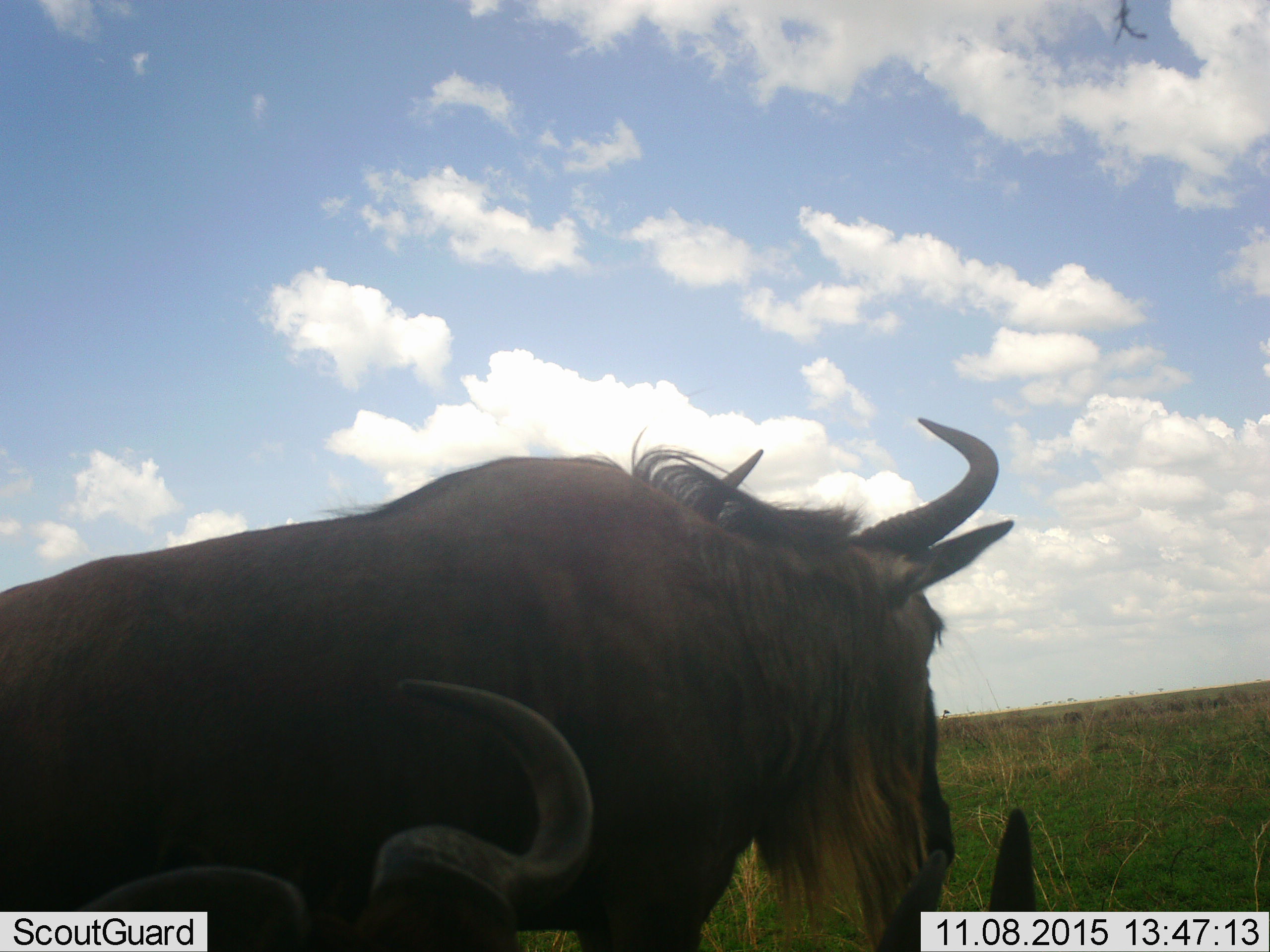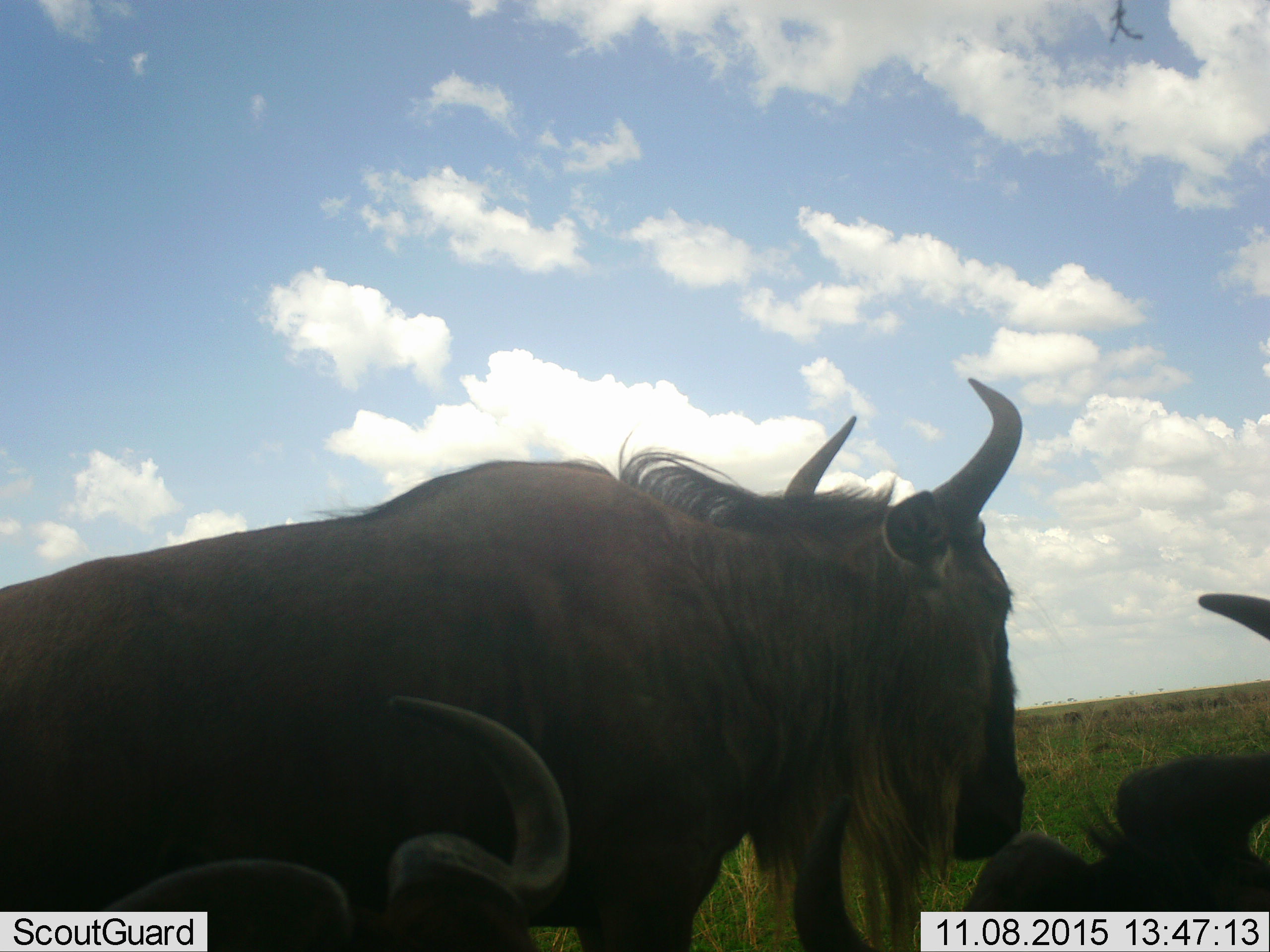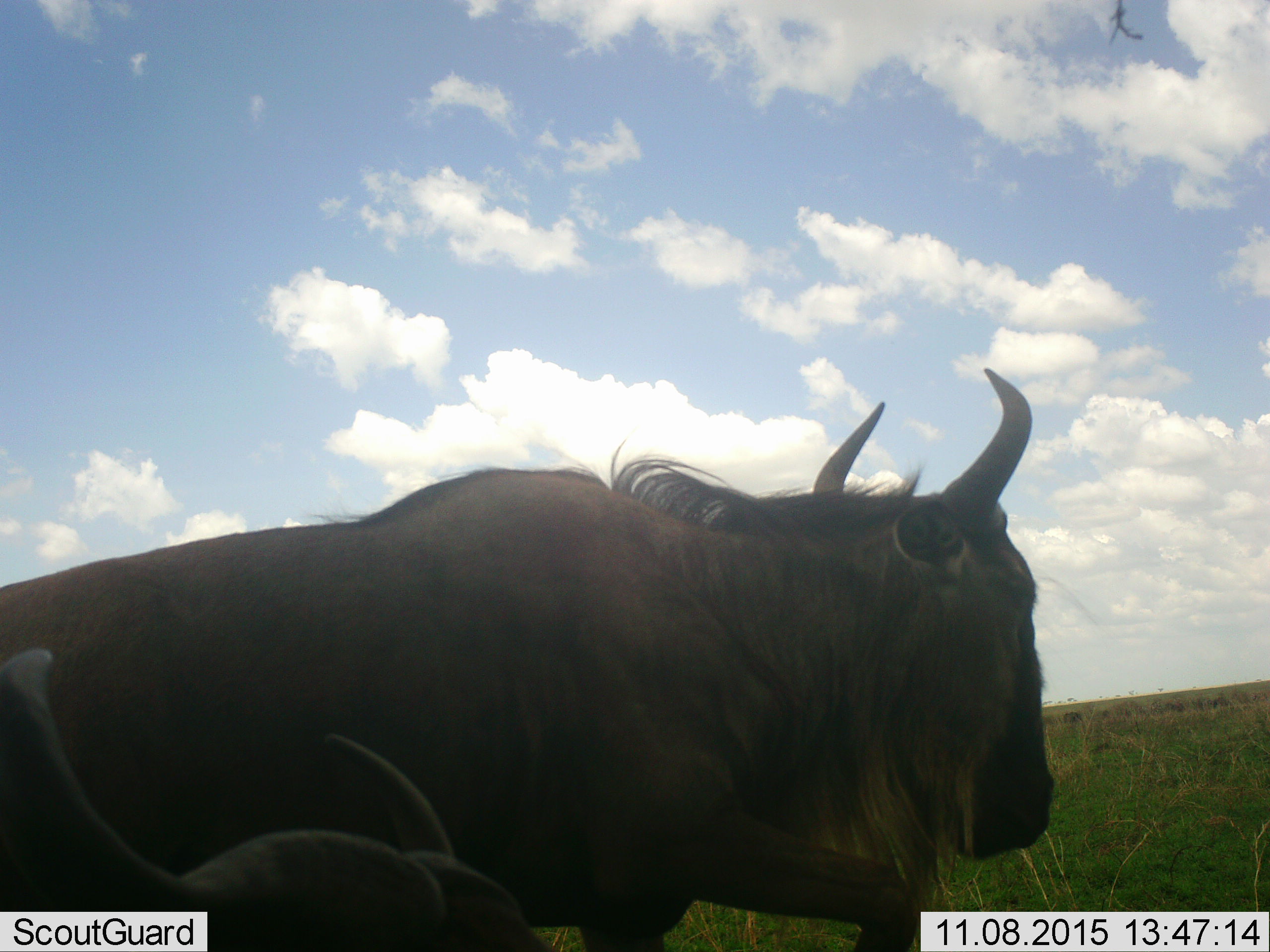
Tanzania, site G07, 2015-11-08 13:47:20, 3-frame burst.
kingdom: Animalia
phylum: Chordata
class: Mammalia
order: Artiodactyla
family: Bovidae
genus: Connochaetes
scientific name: Connochaetes taurinus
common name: blue wildebeest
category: wildebeest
Wildebeest (blue wildebeest) (Connochaetes taurinus), count 3. Behavior (volunteer vote fractions): standing 78%, resting 56%, moving 33%, interacting 0%. Young present (vote fraction): 0%. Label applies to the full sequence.